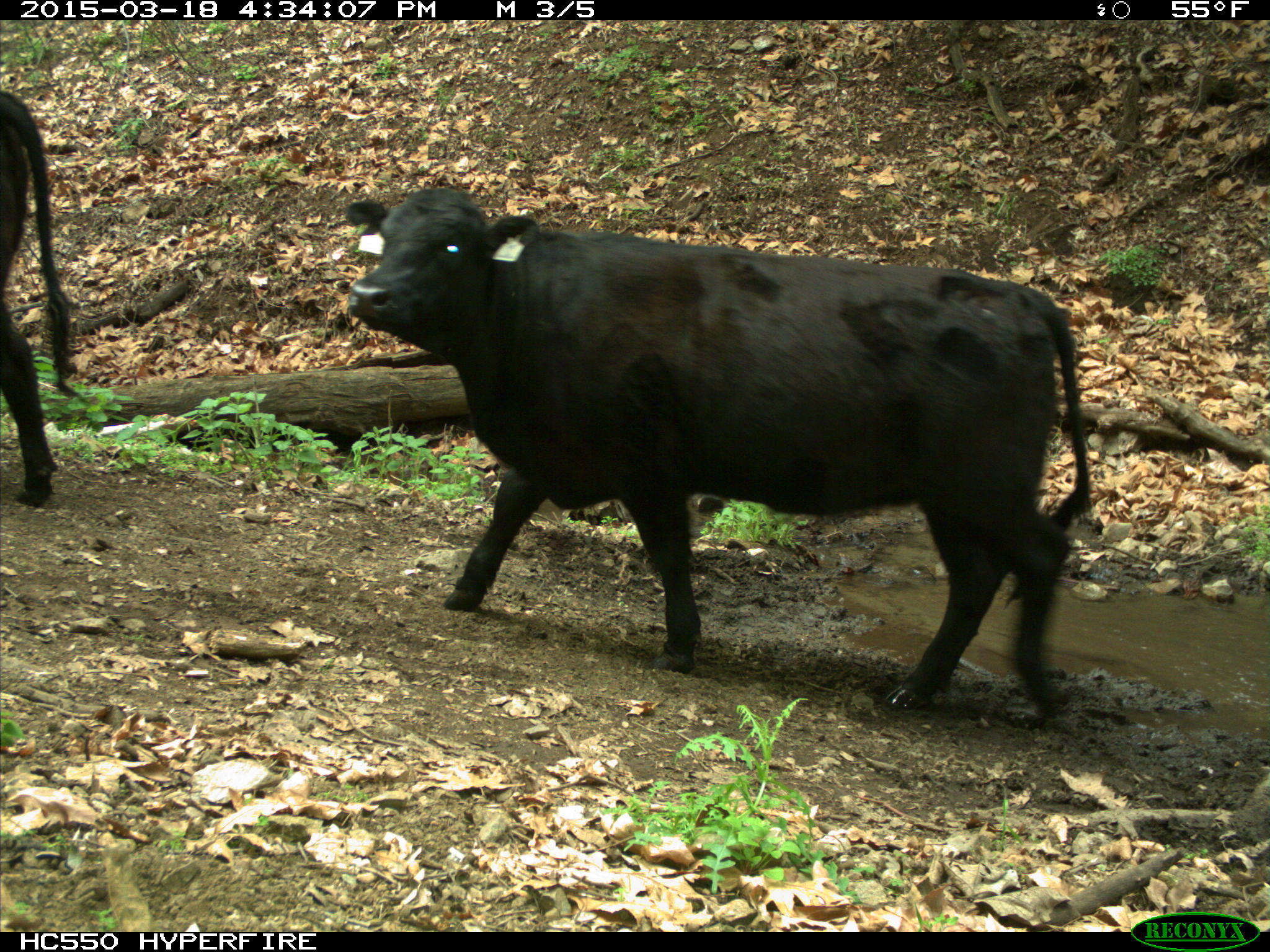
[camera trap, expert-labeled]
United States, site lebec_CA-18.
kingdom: Animalia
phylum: Chordata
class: Mammalia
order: Artiodactyla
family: Bovidae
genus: Bos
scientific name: Bos taurus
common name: domestic cow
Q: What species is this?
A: Bos taurus (domestic cow).